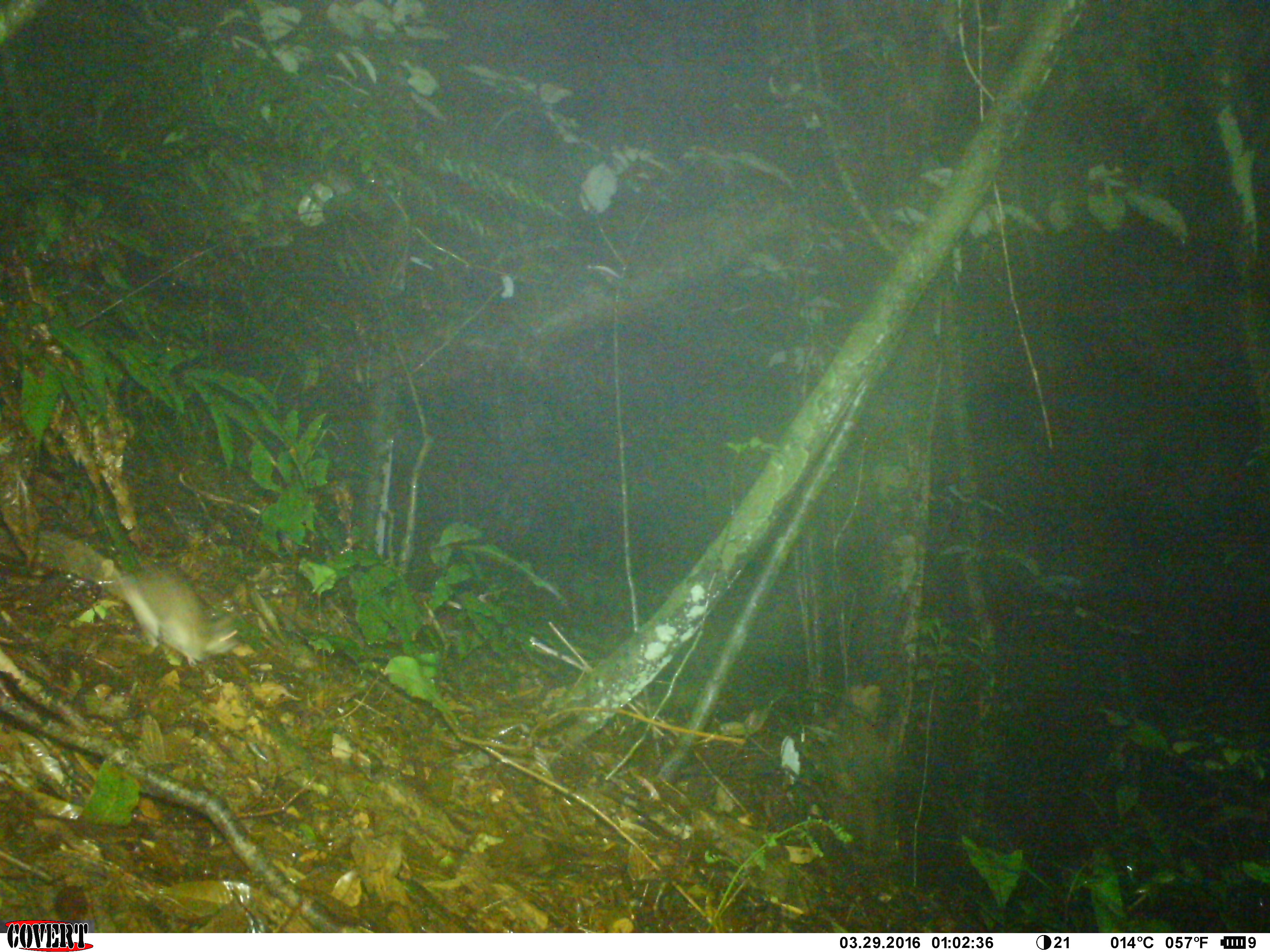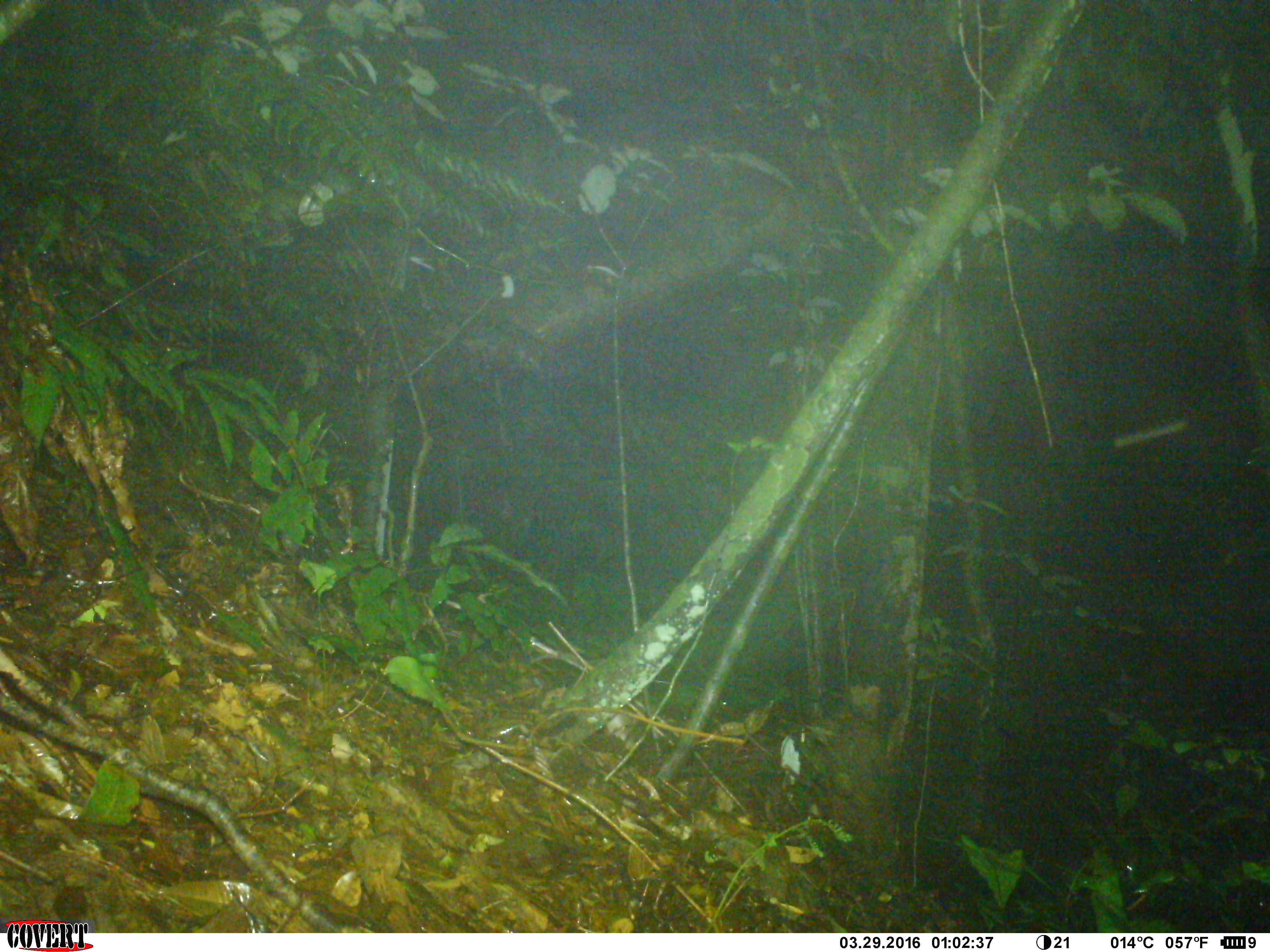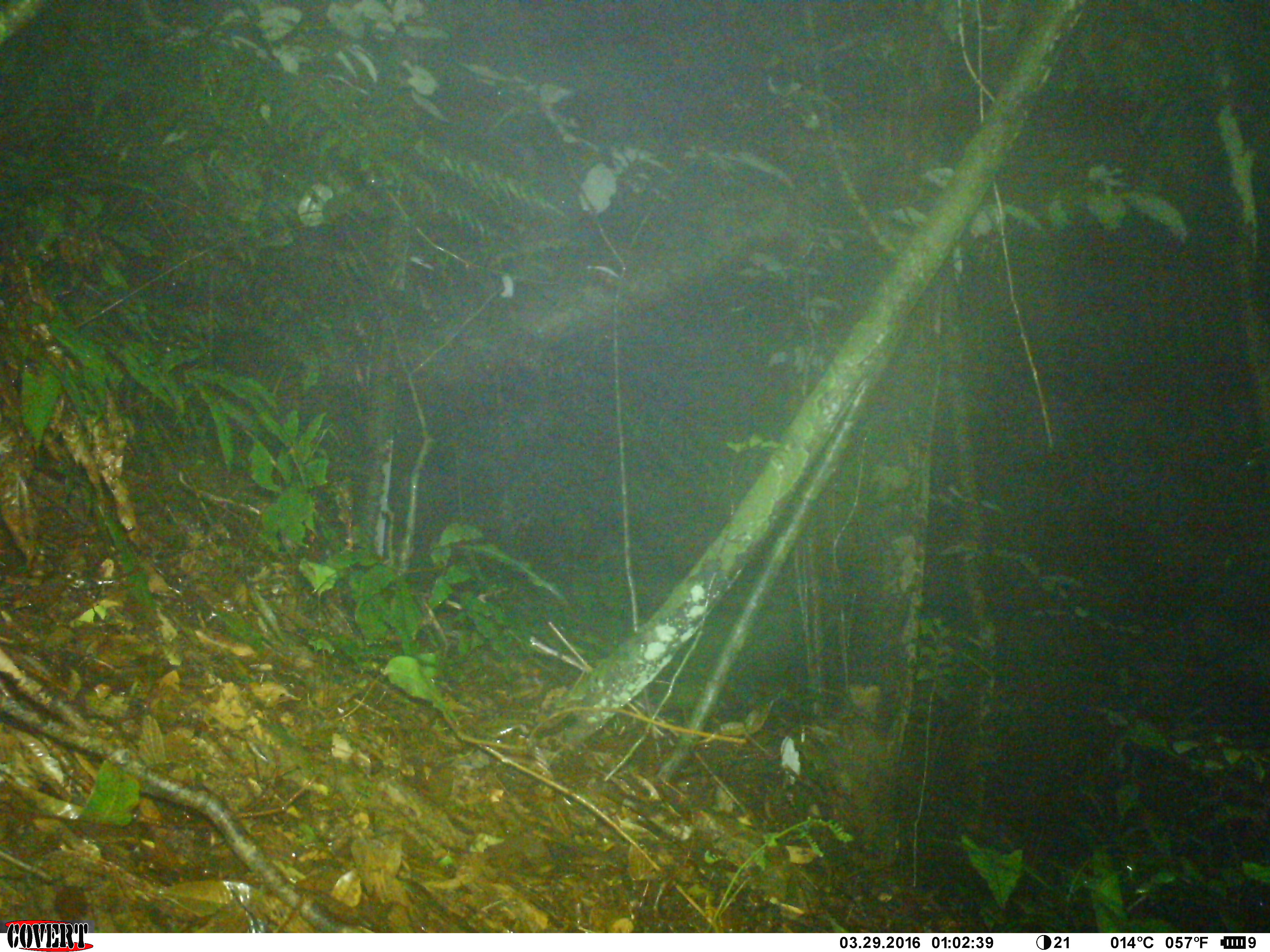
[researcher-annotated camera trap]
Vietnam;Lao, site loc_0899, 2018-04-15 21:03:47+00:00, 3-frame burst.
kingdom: Animalia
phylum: Chordata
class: Mammalia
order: Rodentia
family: Muridae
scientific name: Muridae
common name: old-world mice and rats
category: unidentified murid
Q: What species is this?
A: Unidentified murid (old-world mice and rats) (Muridae).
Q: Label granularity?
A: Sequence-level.